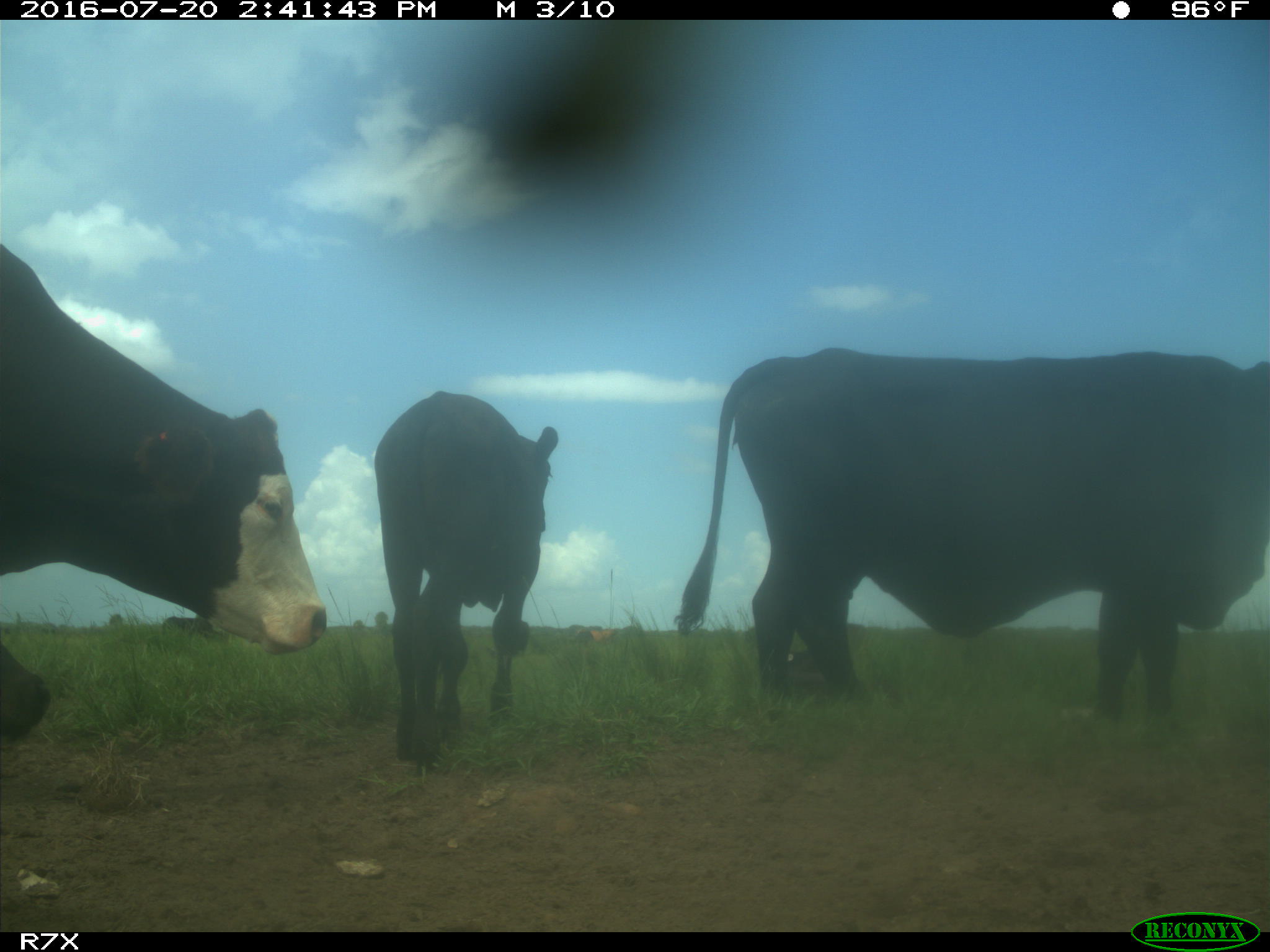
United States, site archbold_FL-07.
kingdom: Animalia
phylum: Chordata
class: Mammalia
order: Artiodactyla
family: Bovidae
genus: Bos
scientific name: Bos taurus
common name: domestic cow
Bos taurus (domestic cow).